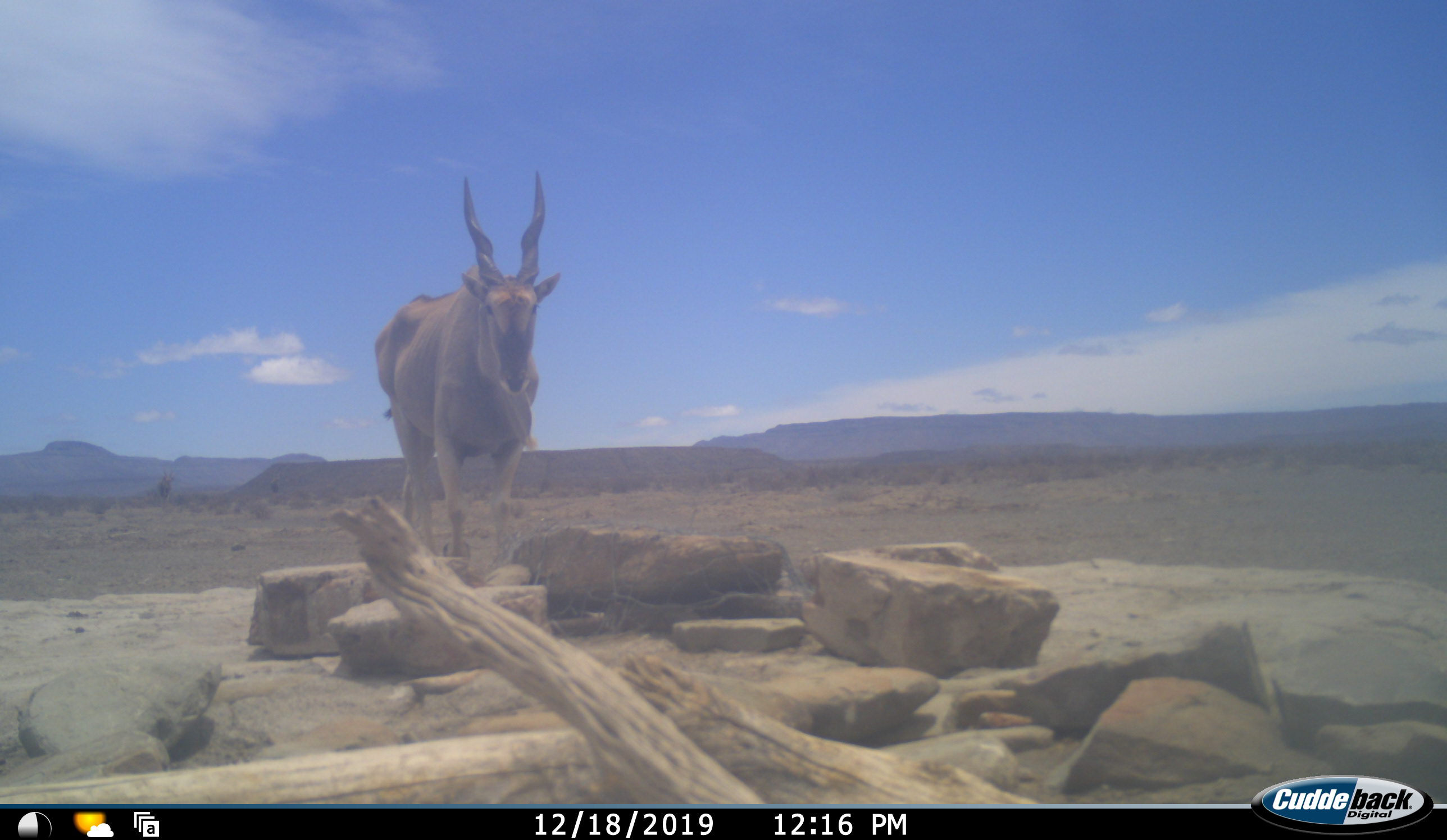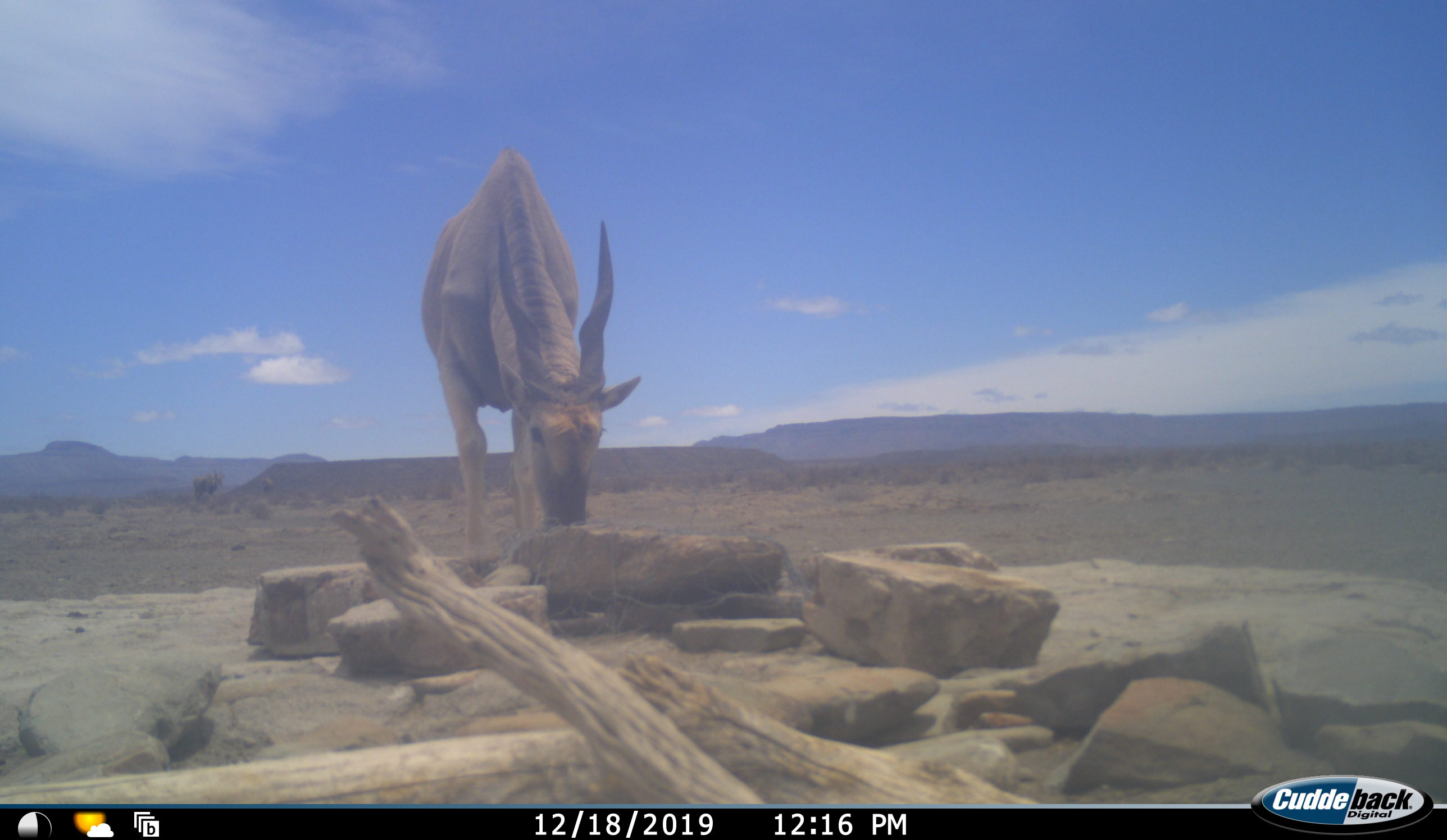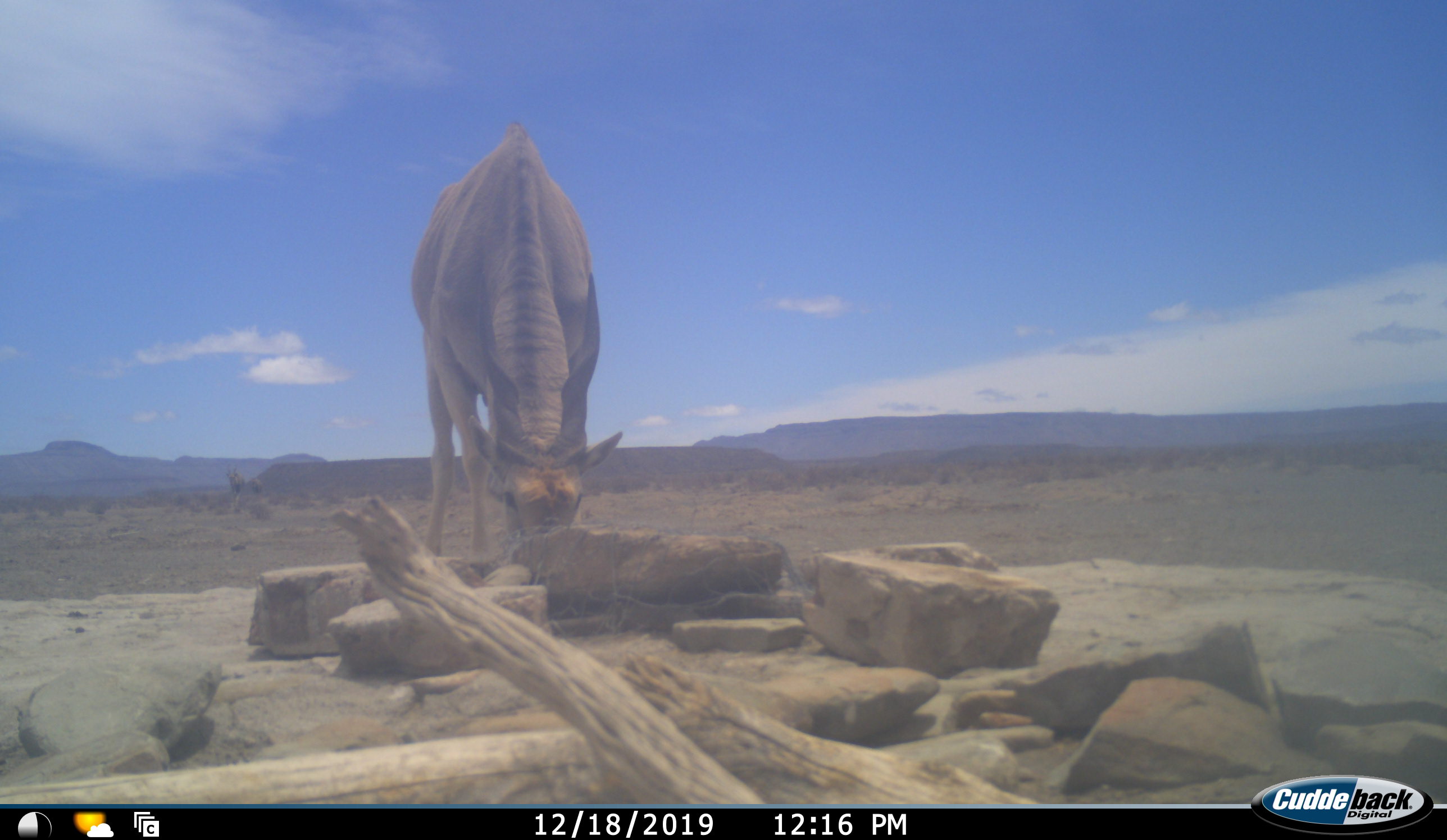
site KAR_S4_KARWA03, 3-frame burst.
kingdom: Animalia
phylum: Chordata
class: Mammalia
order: Artiodactyla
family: Bovidae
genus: Tragelaphus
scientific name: Tragelaphus oryx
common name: eland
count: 2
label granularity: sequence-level